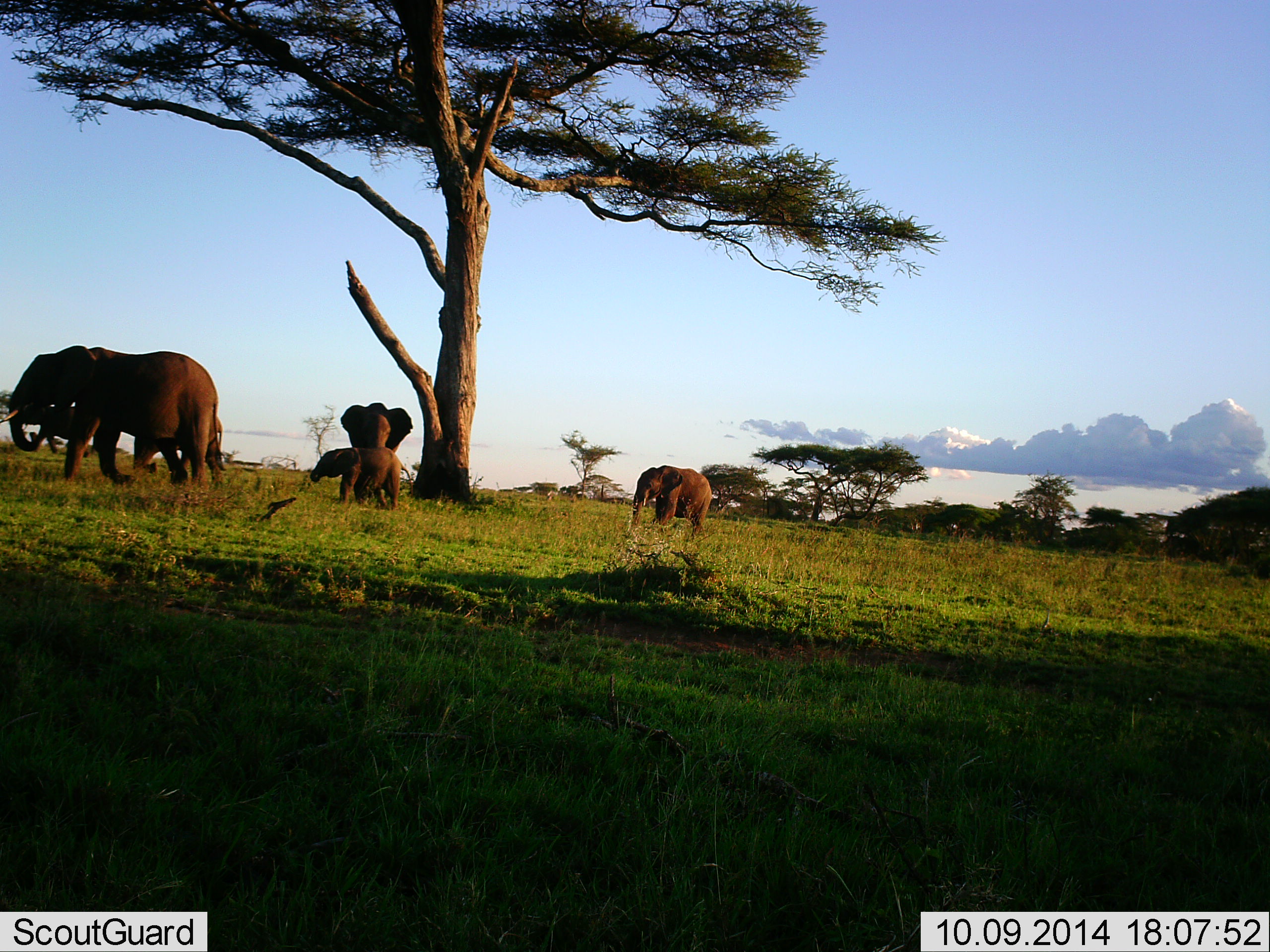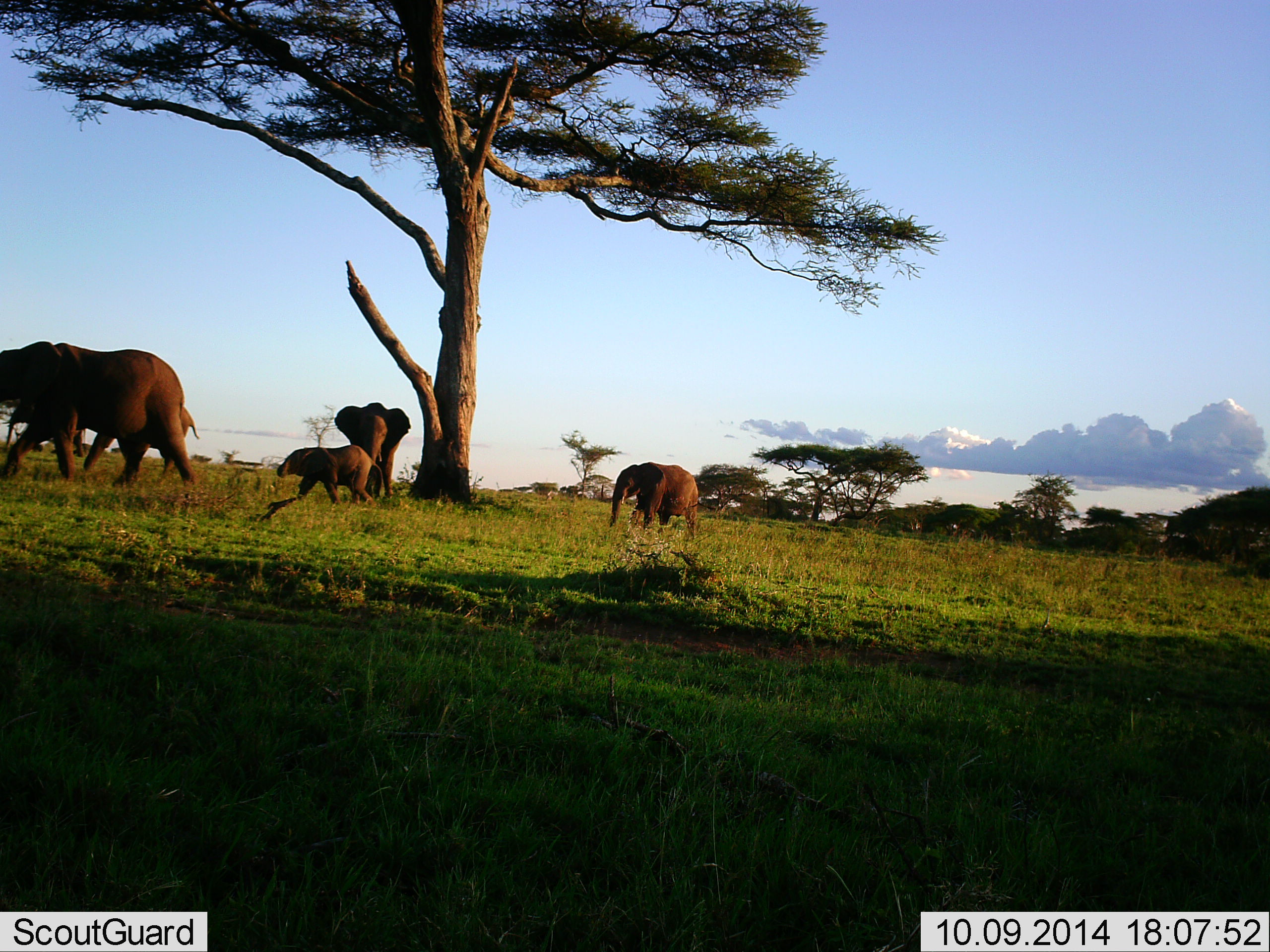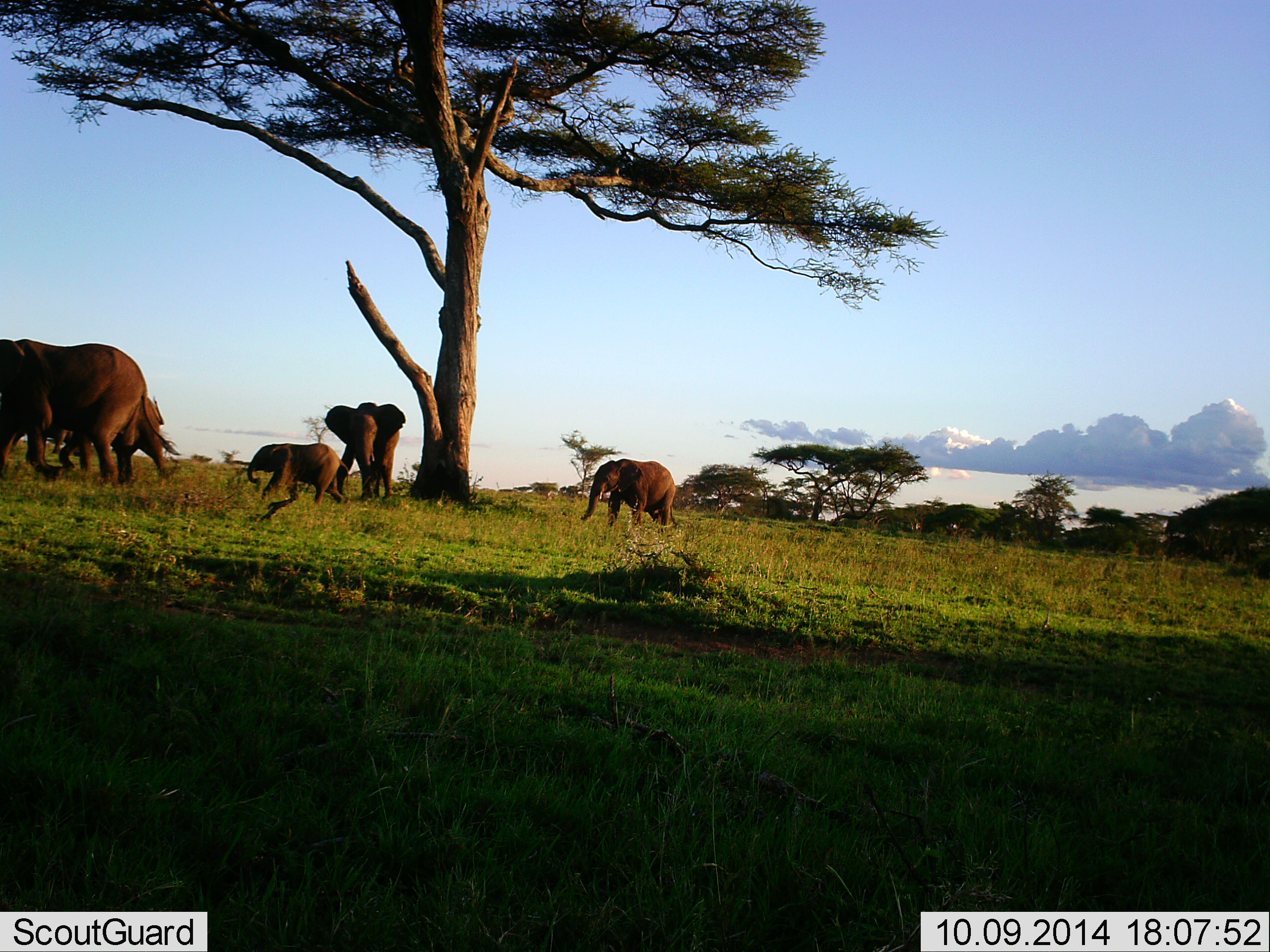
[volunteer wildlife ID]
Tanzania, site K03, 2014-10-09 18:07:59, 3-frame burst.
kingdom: Animalia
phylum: Chordata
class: Mammalia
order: Proboscidea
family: Elephantidae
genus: Loxodonta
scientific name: Loxodonta africana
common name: african bush elephant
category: elephant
Elephant (african bush elephant) (Loxodonta africana), count 5. Behavior (volunteer vote fractions): standing 36%, resting 0%, moving 91%, interacting 9%. Young present (vote fraction): 91%. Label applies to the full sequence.